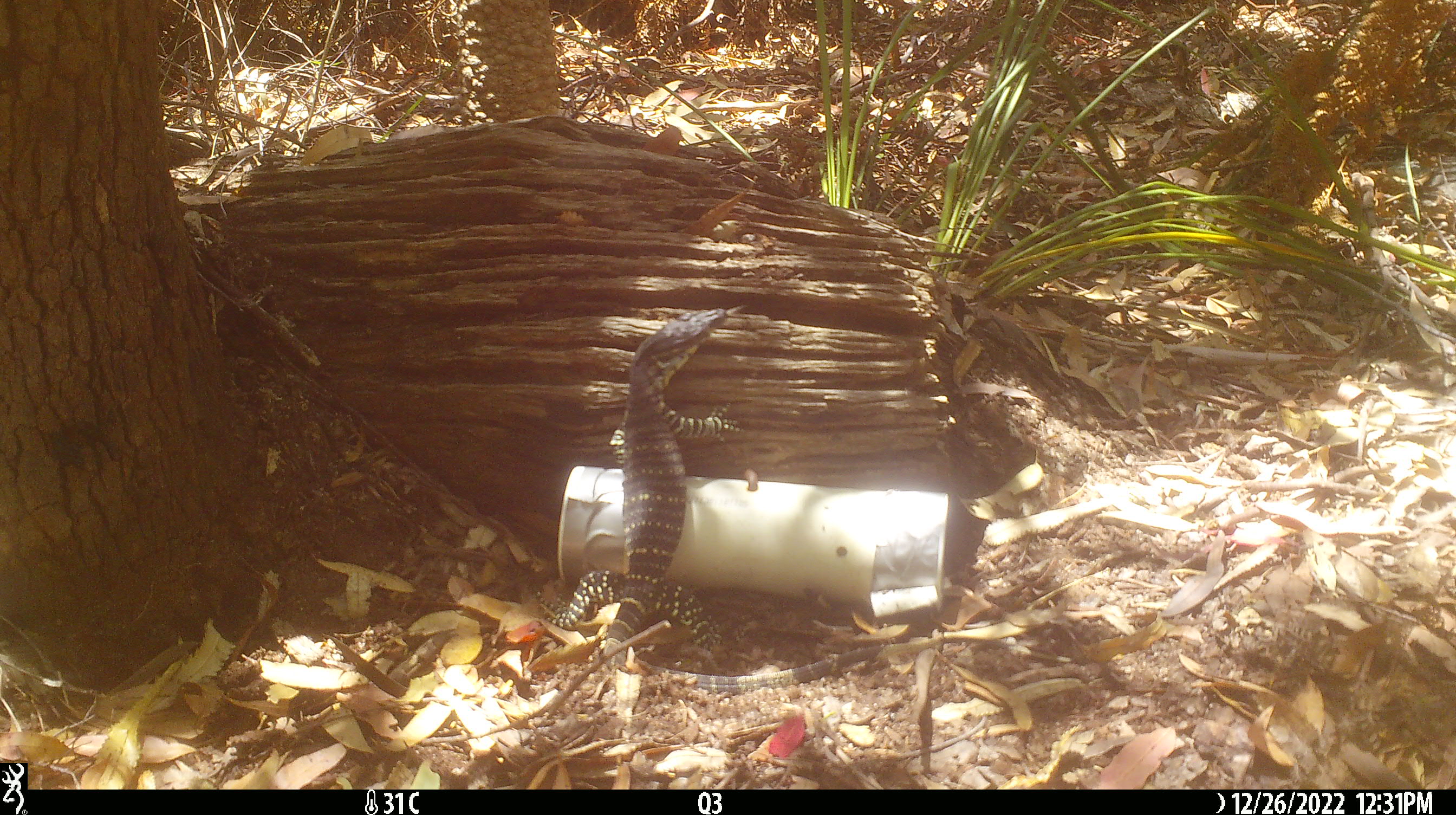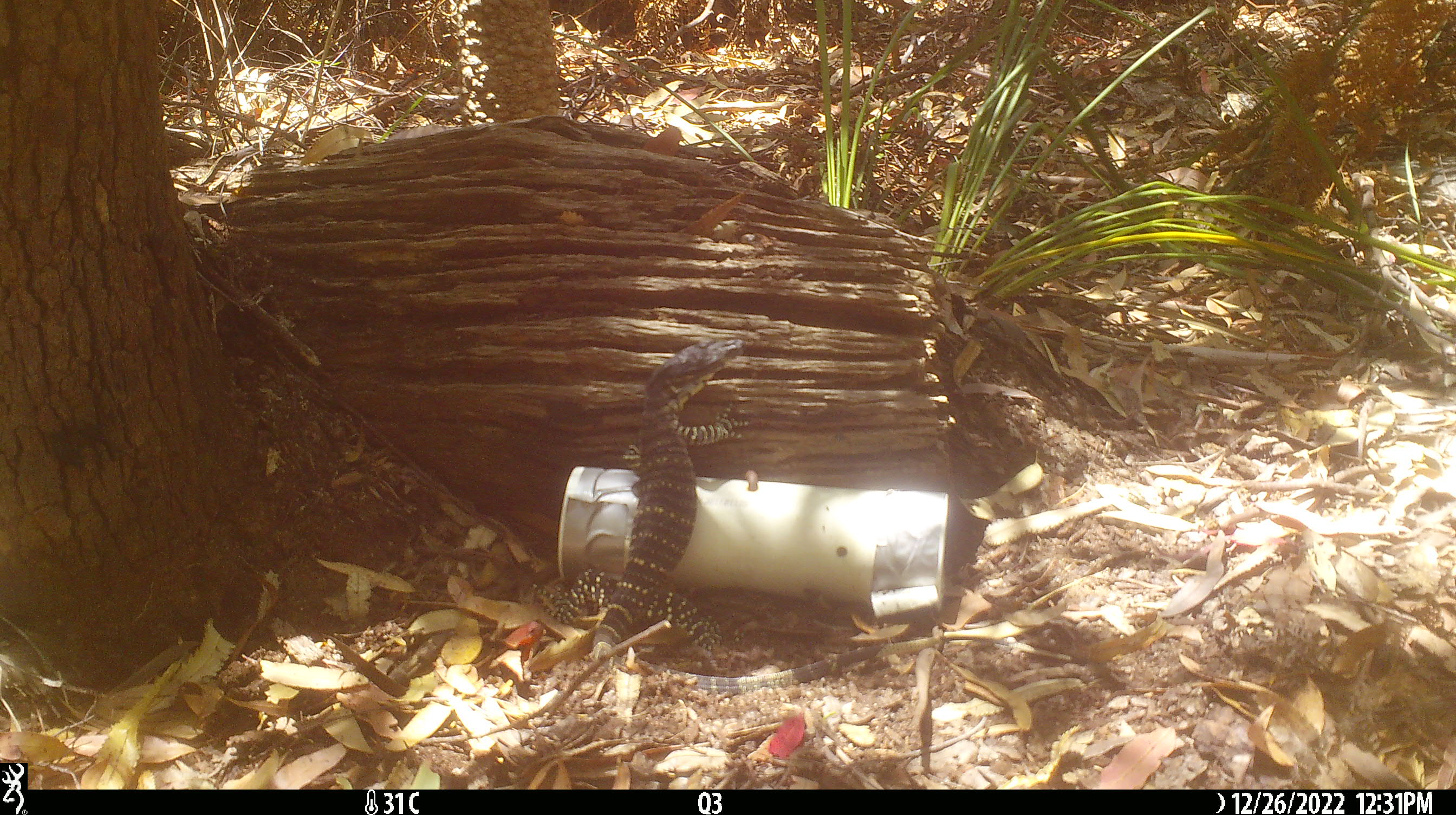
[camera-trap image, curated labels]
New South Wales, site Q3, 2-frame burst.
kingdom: Animalia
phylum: Chordata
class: Reptilia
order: Squamata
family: Varanidae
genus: Varanus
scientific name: Varanus varius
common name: lace monitor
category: goanna